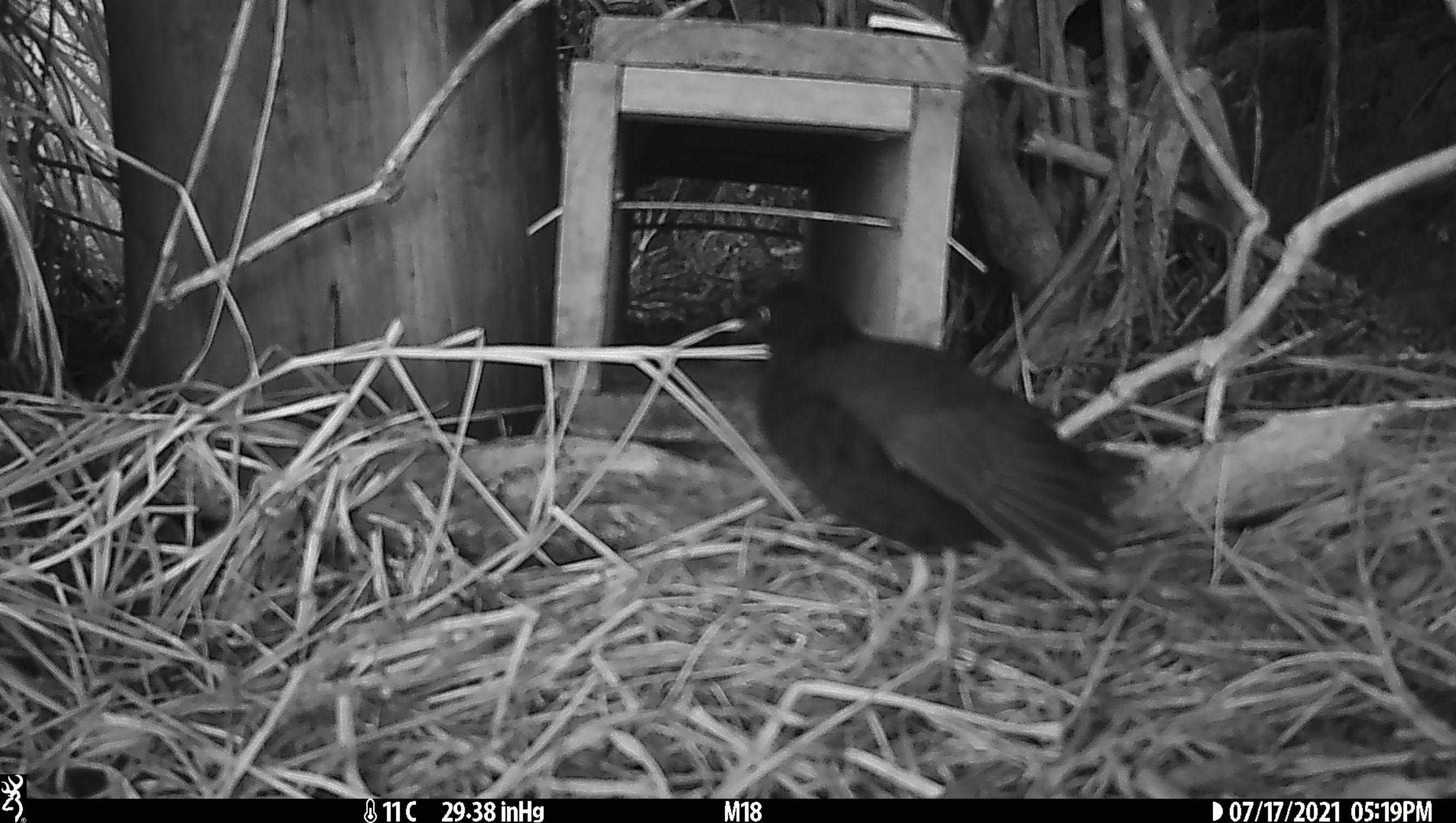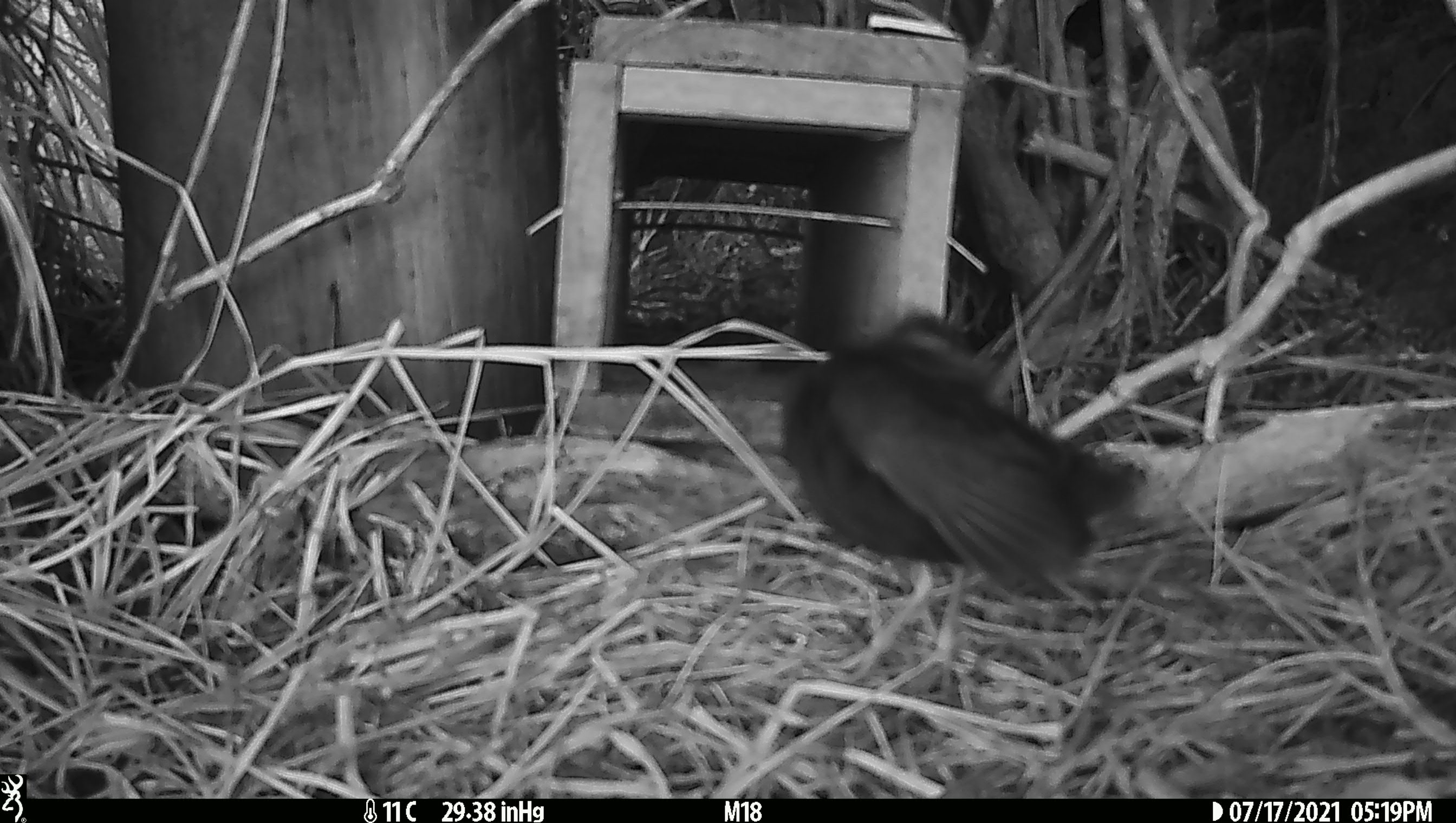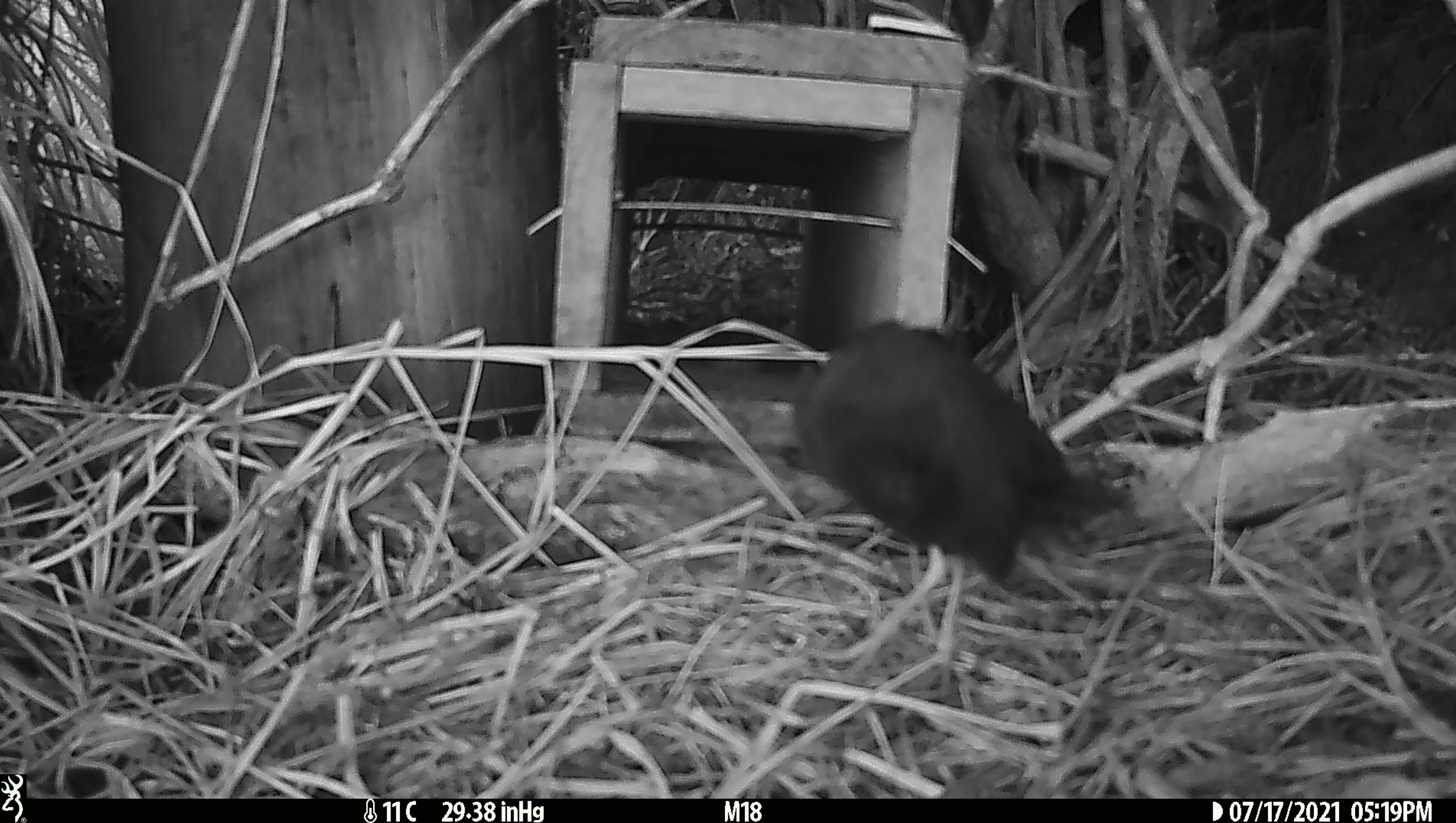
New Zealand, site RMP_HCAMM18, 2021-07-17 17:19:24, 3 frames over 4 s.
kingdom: Animalia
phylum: Chordata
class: Aves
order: Gruiformes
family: Rallidae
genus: Porzana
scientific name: Porzana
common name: crake